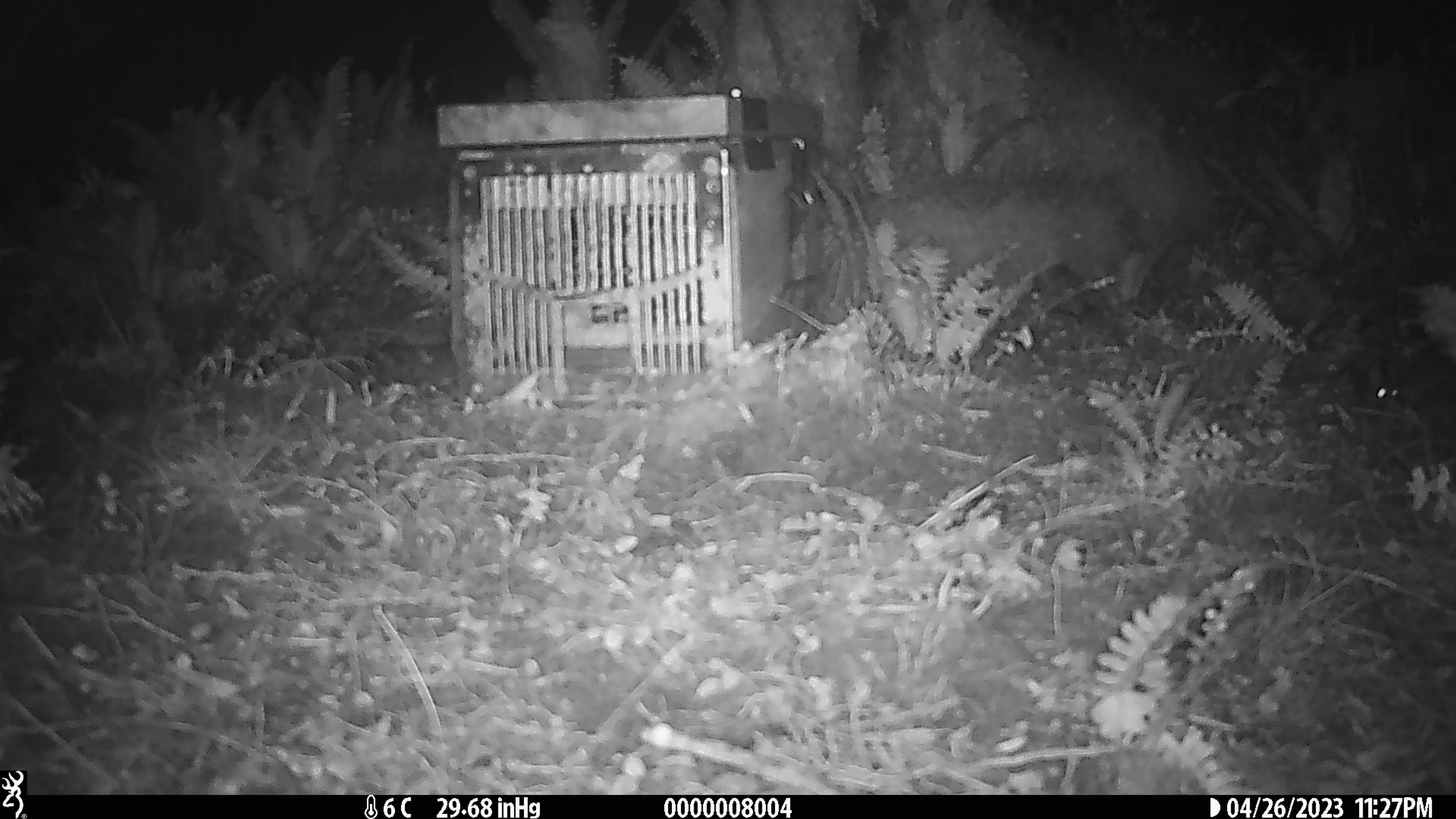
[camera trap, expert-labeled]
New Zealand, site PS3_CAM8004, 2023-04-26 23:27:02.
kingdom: Animalia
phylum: Chordata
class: Mammalia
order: Rodentia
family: Muridae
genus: Mus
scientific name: Mus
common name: mouse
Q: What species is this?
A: Mouse (Mus).